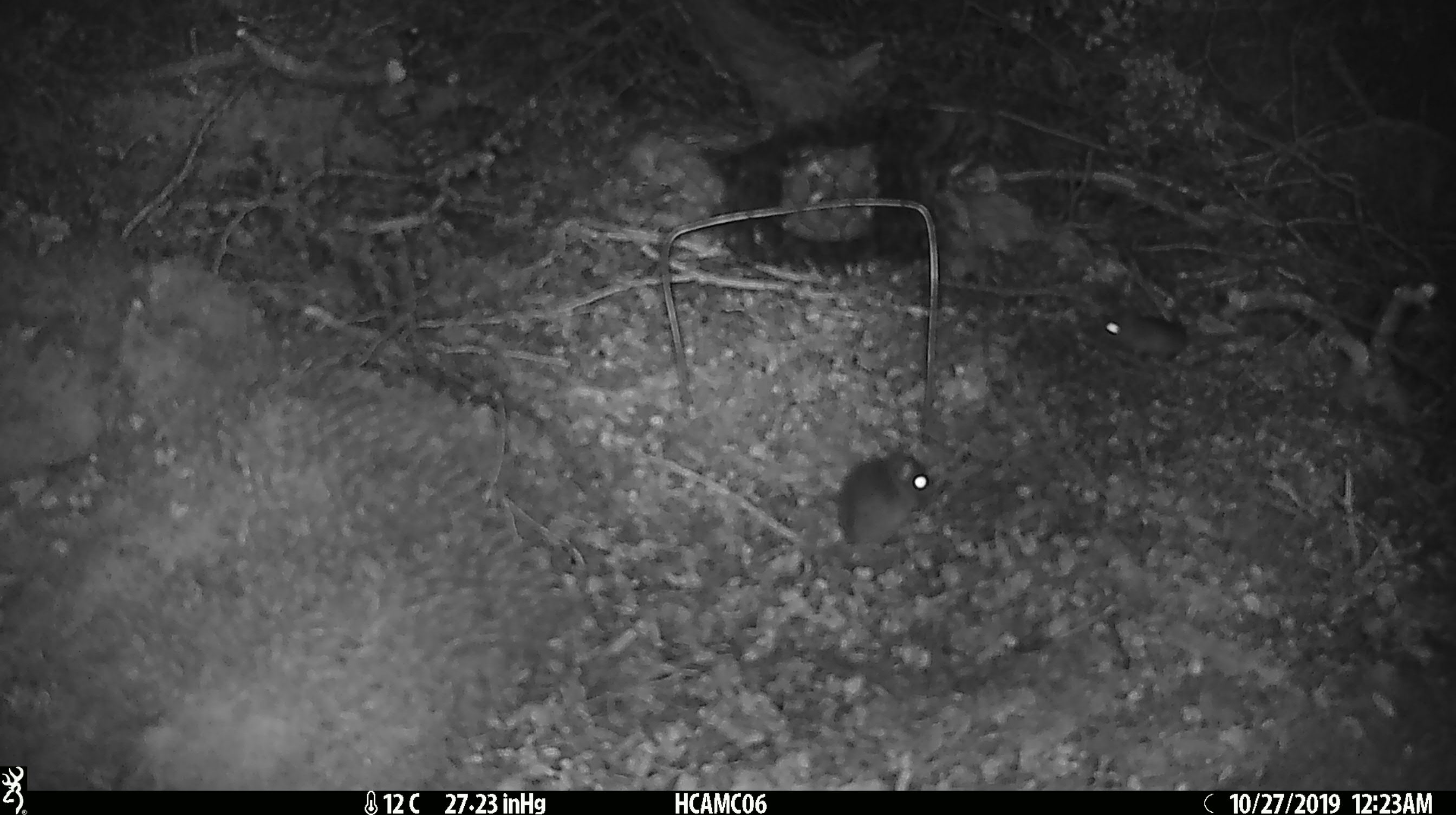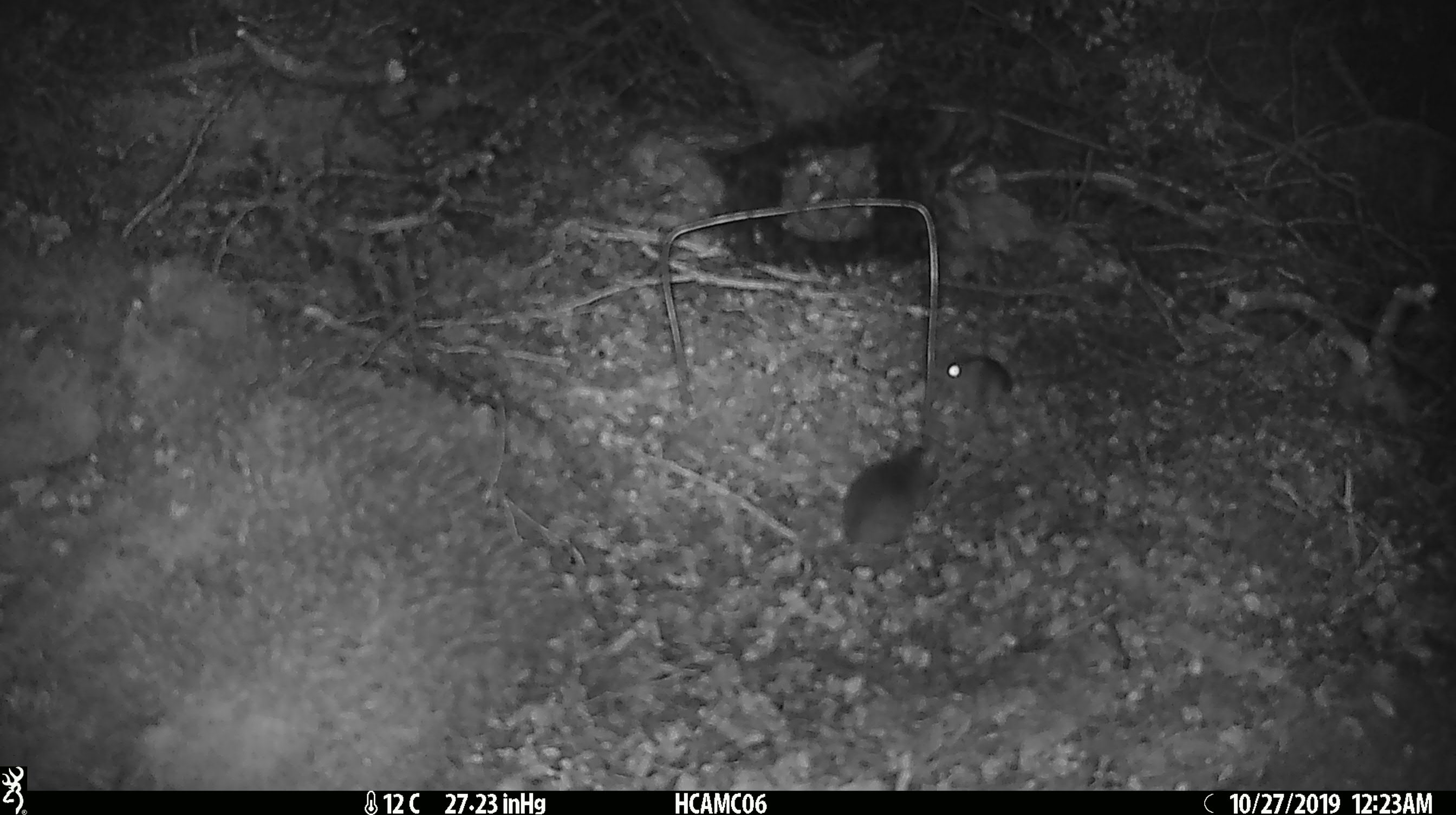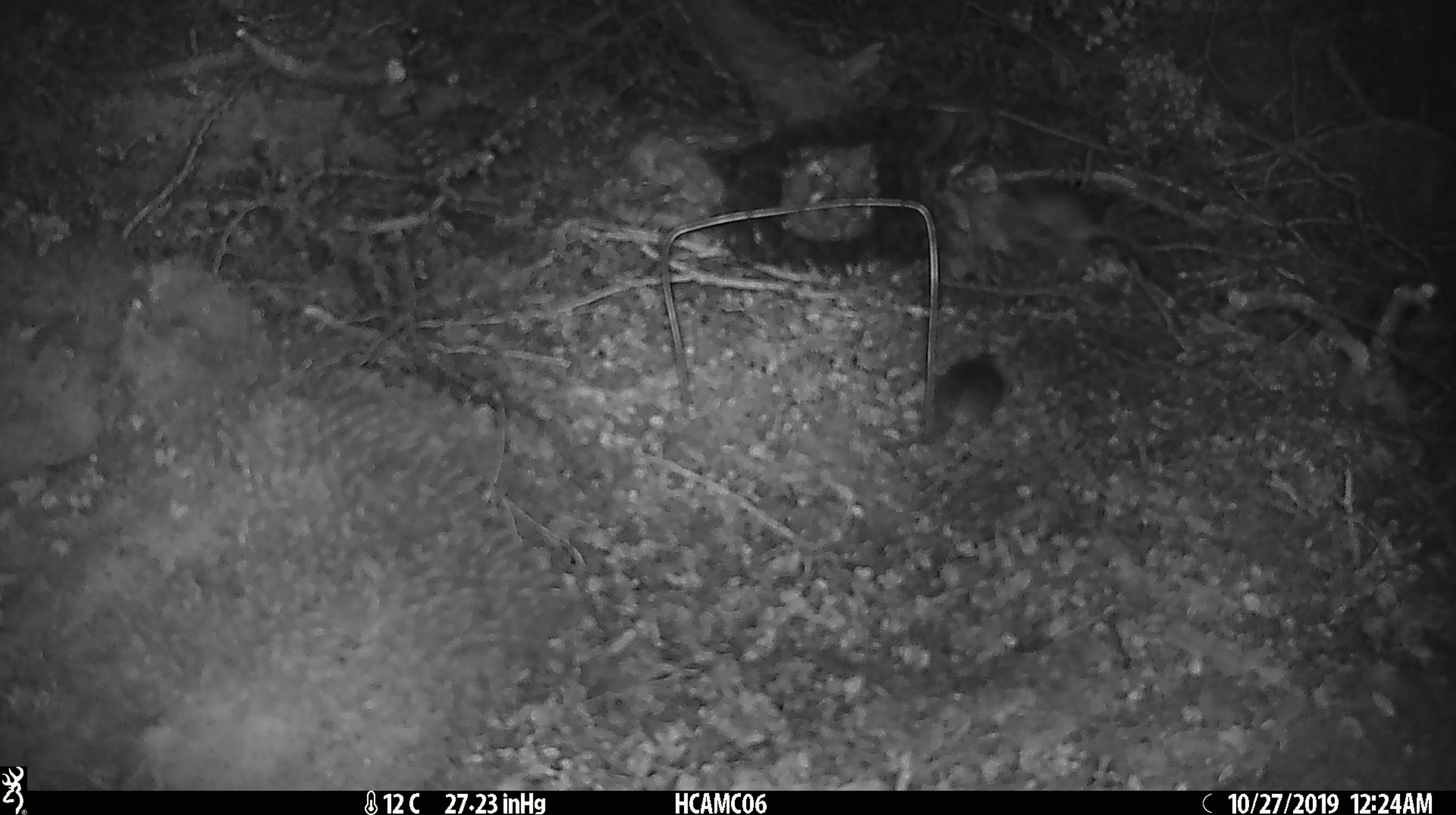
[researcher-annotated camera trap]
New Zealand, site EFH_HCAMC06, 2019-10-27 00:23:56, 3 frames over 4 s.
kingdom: Animalia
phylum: Chordata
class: Mammalia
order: Rodentia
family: Muridae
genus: Mus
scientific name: Mus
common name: mouse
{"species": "mouse (Mus)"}